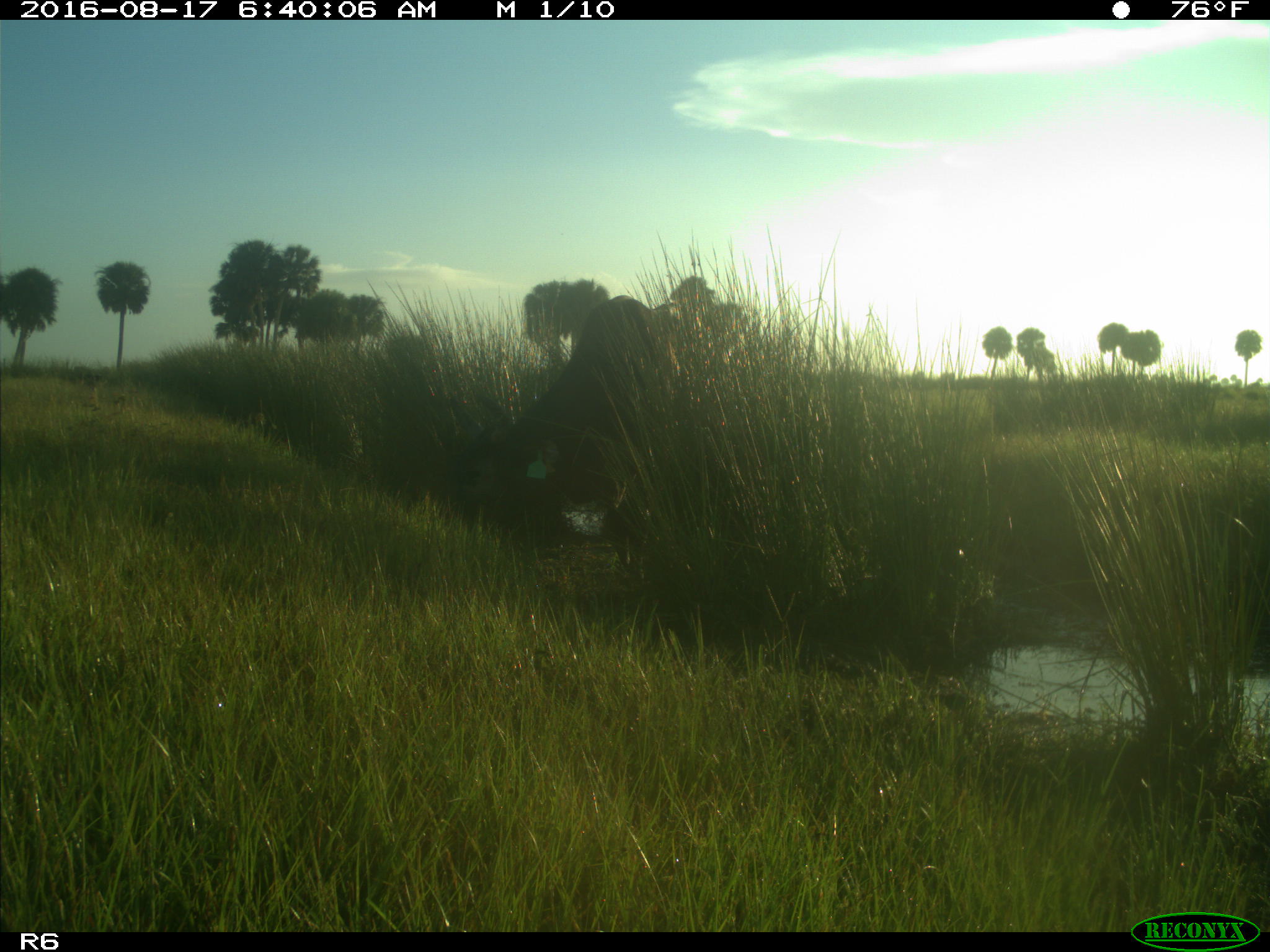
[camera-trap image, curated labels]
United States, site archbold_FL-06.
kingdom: Animalia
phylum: Chordata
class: Mammalia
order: Artiodactyla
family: Bovidae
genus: Bos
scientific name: Bos taurus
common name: domestic cow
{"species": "Bos taurus (domestic cow)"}